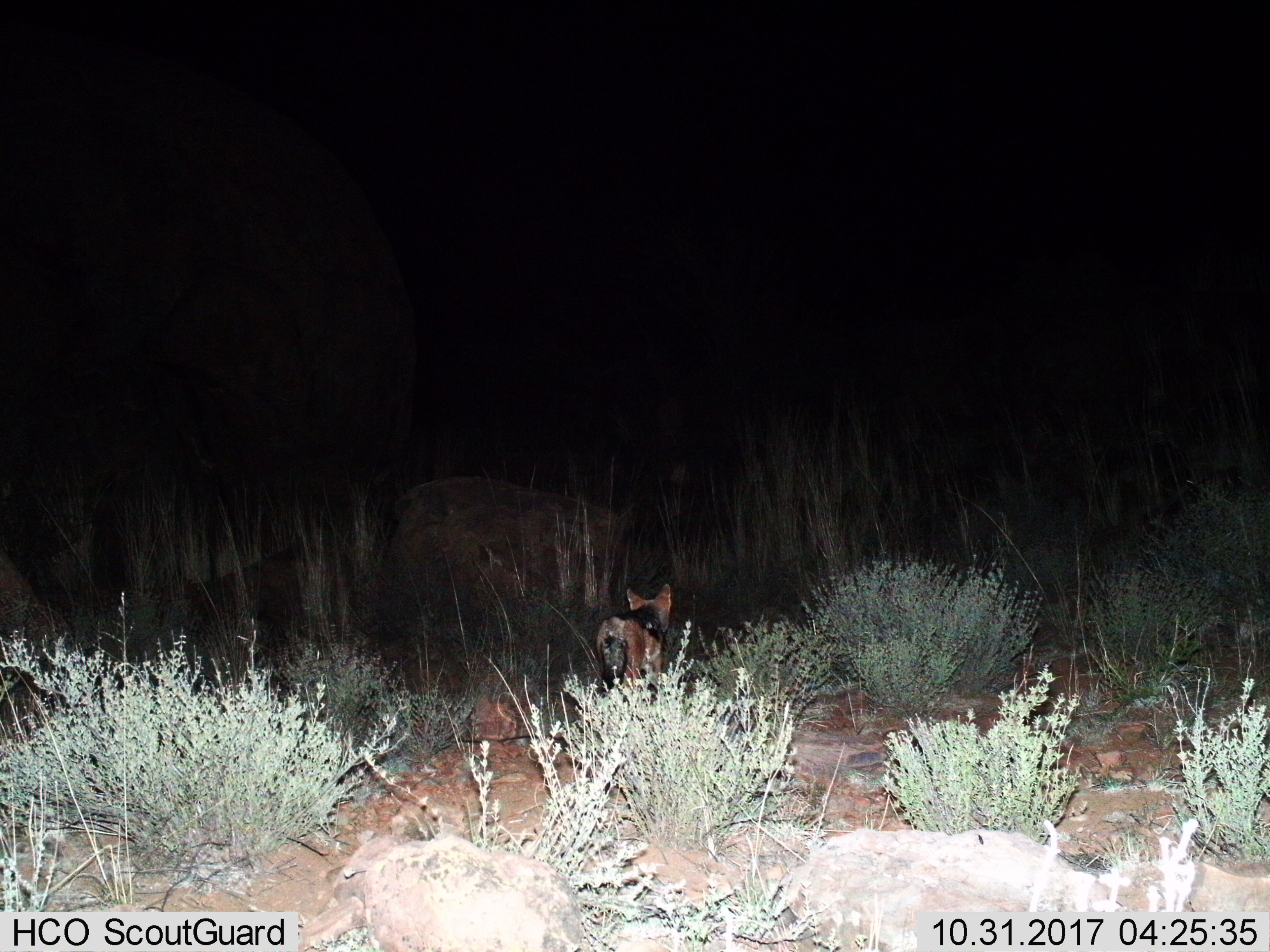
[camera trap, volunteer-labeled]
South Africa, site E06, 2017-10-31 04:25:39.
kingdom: Animalia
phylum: Chordata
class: Mammalia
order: Carnivora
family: Canidae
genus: Lupulella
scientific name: Lupulella mesomelas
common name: black-backed jackal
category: jackalblackbacked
Jackalblackbacked (black-backed jackal) (Lupulella mesomelas), count 1. Behavior (volunteer vote fractions): standing 12%, resting 0%, moving 88%, interacting 0%. Young present (vote fraction): 0%. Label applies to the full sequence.